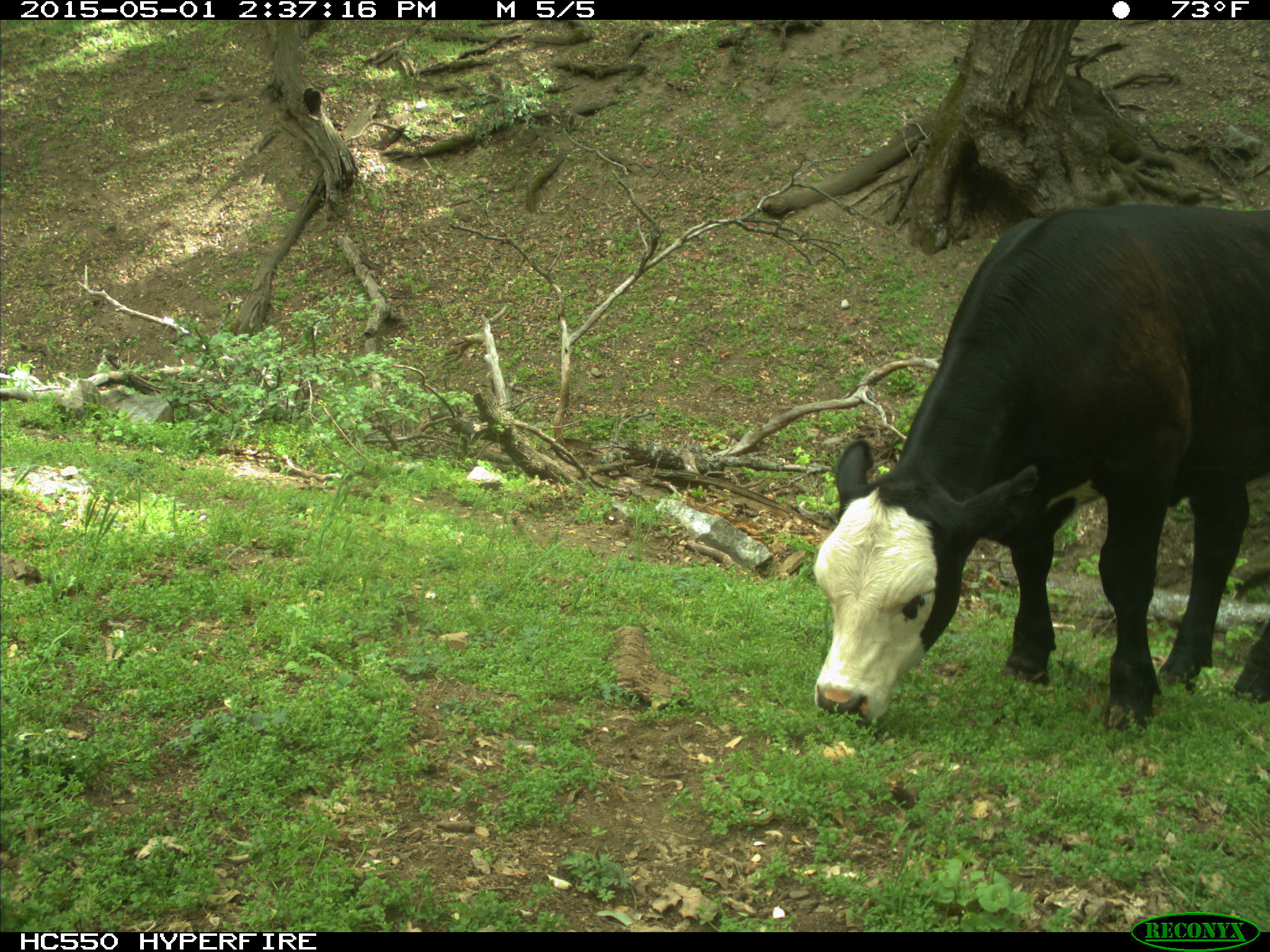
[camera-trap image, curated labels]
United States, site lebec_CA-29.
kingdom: Animalia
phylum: Chordata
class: Mammalia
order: Artiodactyla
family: Bovidae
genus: Bos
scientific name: Bos taurus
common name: domestic cow